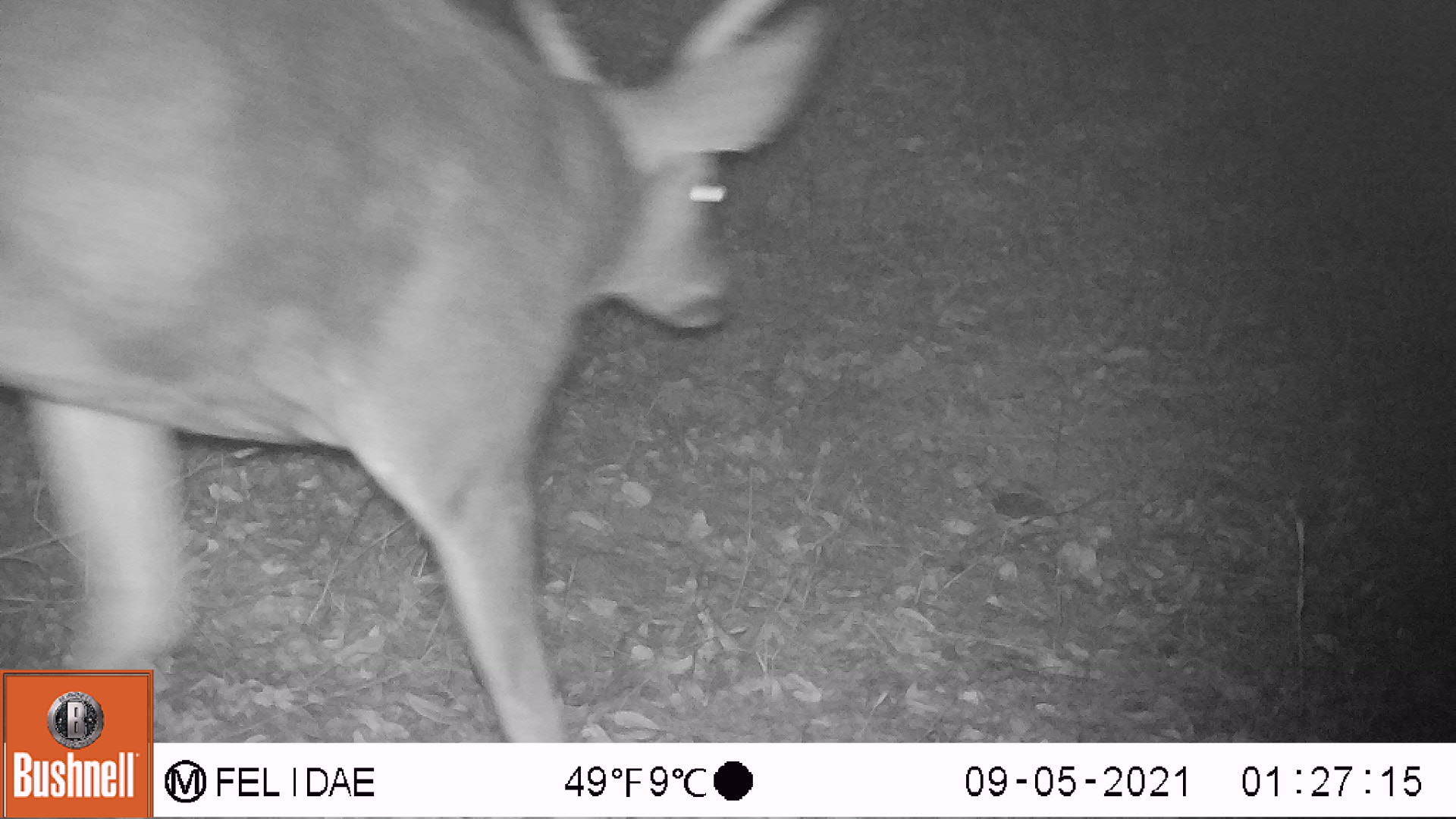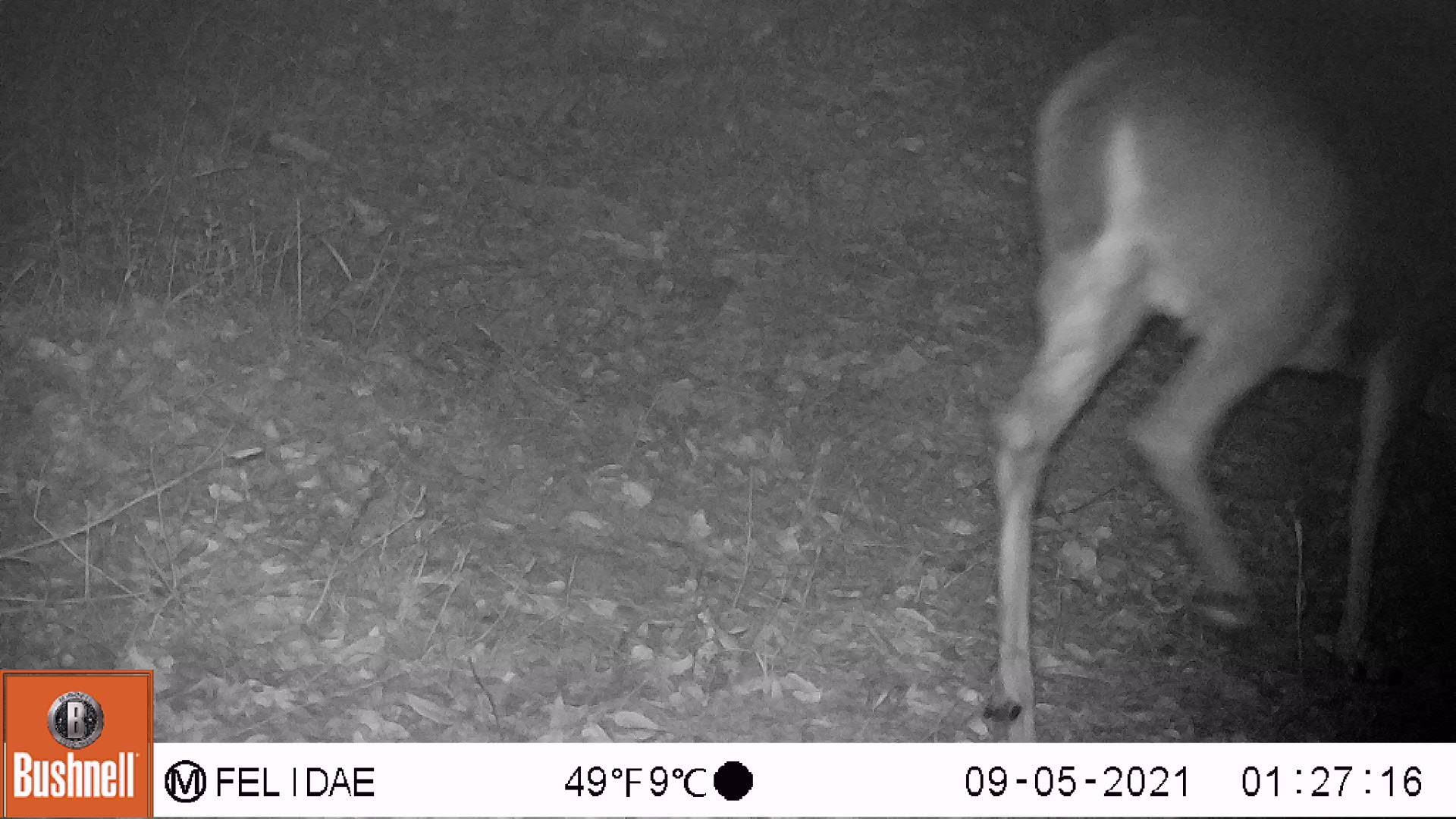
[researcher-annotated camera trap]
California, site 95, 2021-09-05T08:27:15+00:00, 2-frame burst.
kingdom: Animalia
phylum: Chordata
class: Mammalia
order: Artiodactyla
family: Cervidae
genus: Odocoileus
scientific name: Odocoileus hemionus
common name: mule deer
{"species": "mule deer (Odocoileus hemionus)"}